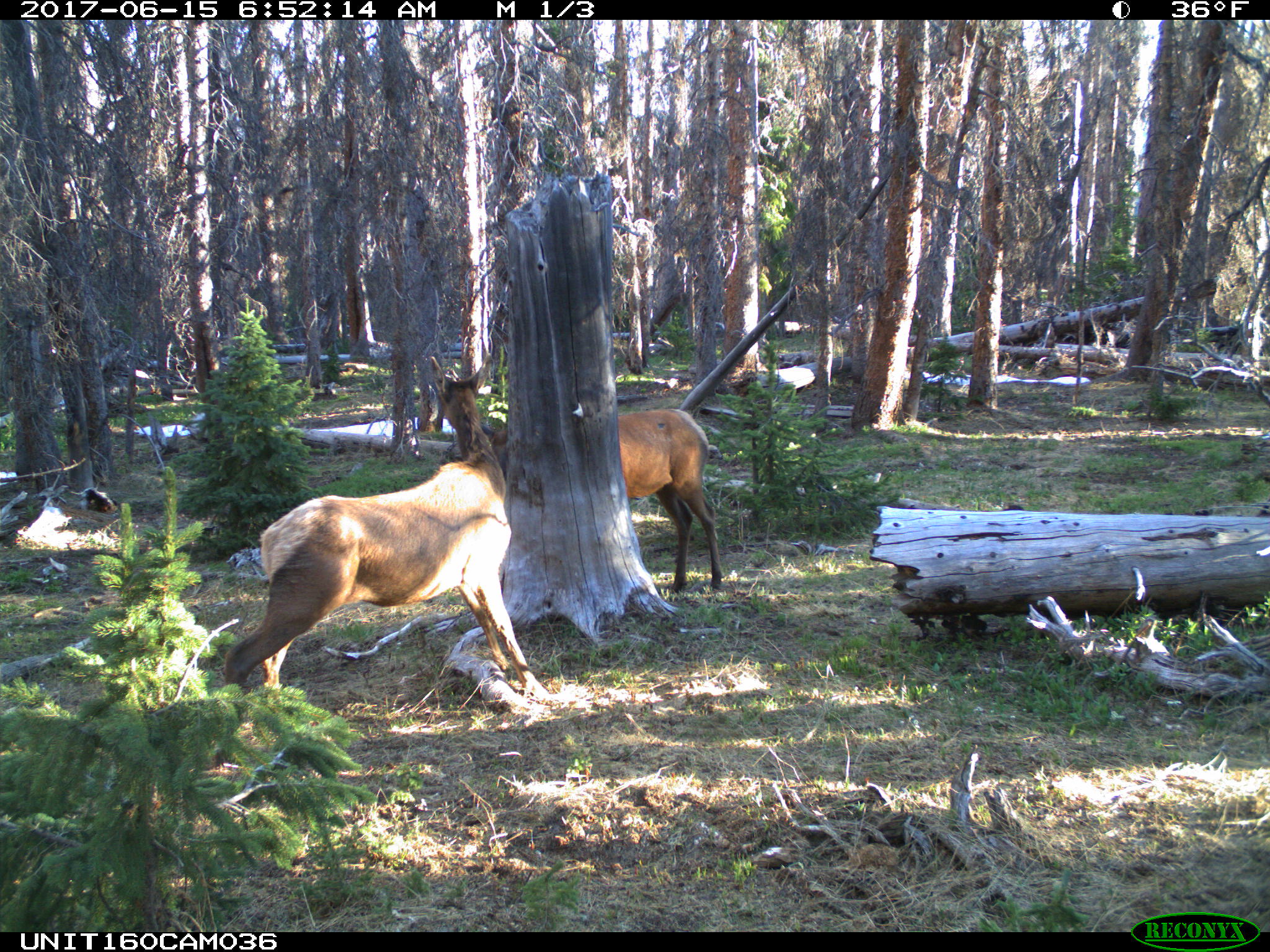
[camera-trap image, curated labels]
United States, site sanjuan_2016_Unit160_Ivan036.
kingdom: Animalia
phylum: Chordata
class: Mammalia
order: Artiodactyla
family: Cervidae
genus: Cervus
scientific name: Cervus elaphus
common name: red deer